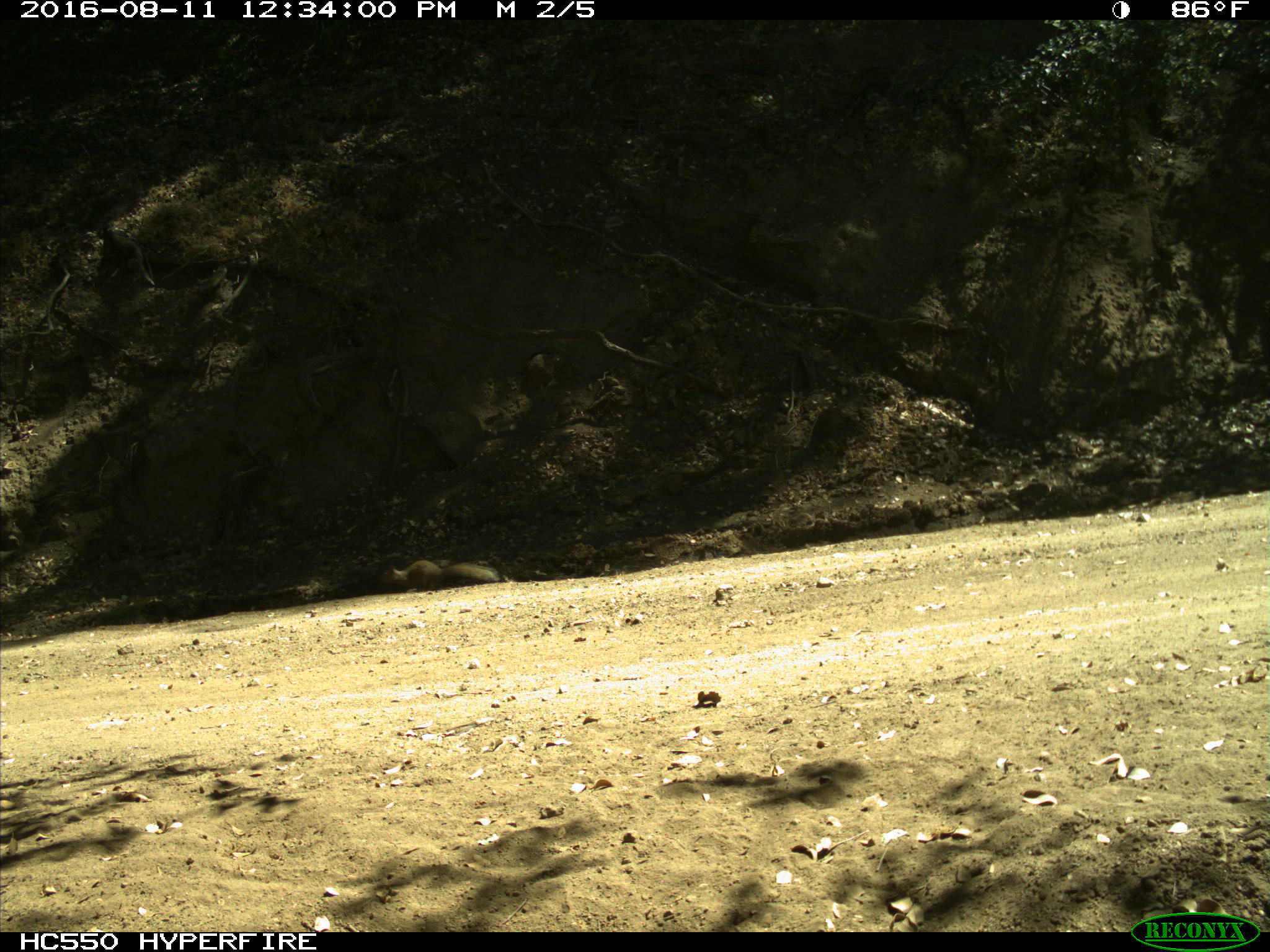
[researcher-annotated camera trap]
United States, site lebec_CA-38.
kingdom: Animalia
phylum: Chordata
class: Mammalia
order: Rodentia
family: Sciuridae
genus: Otospermophilus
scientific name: Otospermophilus beecheyi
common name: california ground squirrel